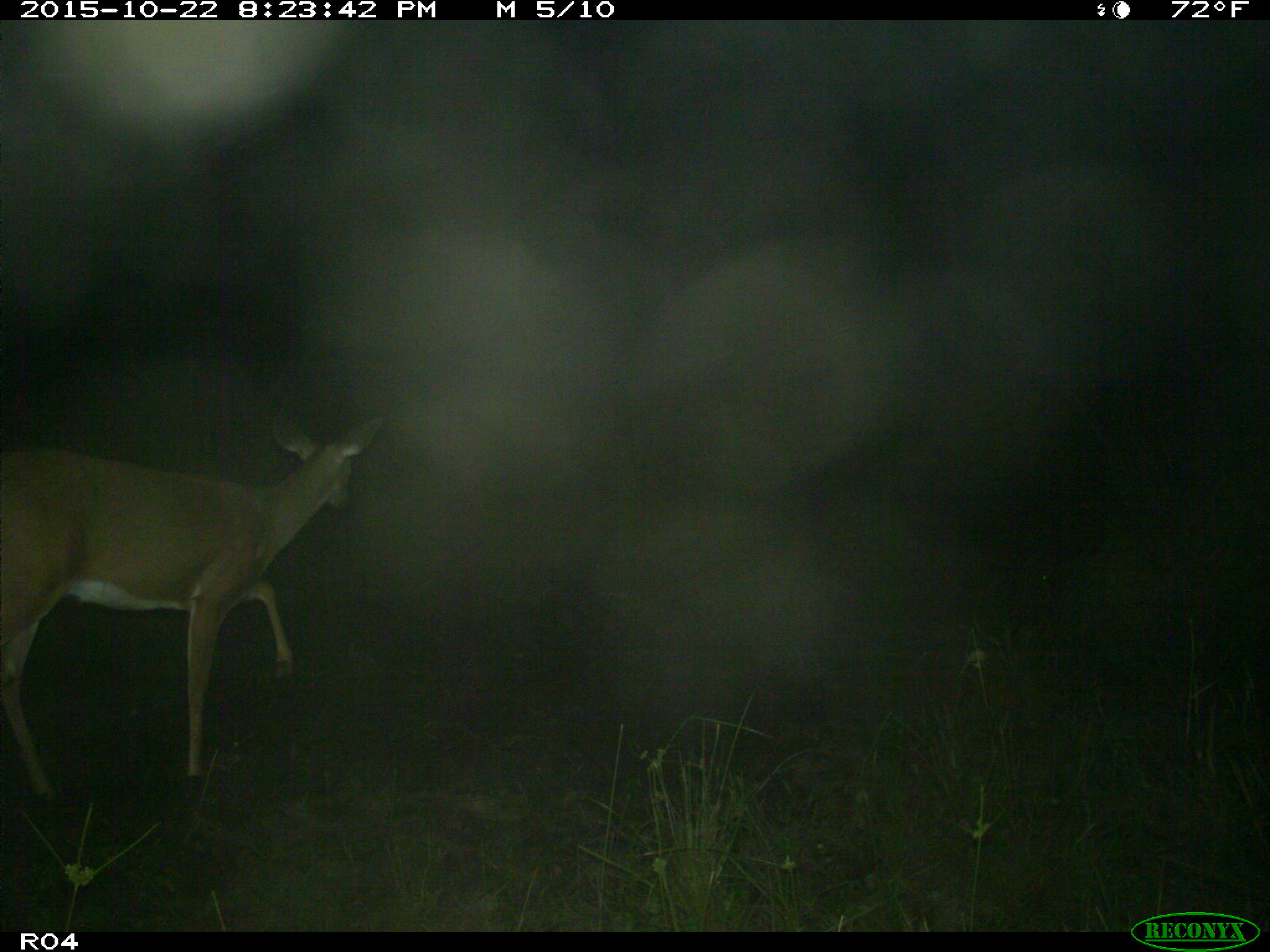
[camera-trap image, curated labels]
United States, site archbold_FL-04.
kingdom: Animalia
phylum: Chordata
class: Mammalia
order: Artiodactyla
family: Cervidae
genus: Odocoileus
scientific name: Odocoileus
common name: deer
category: unidentified deer